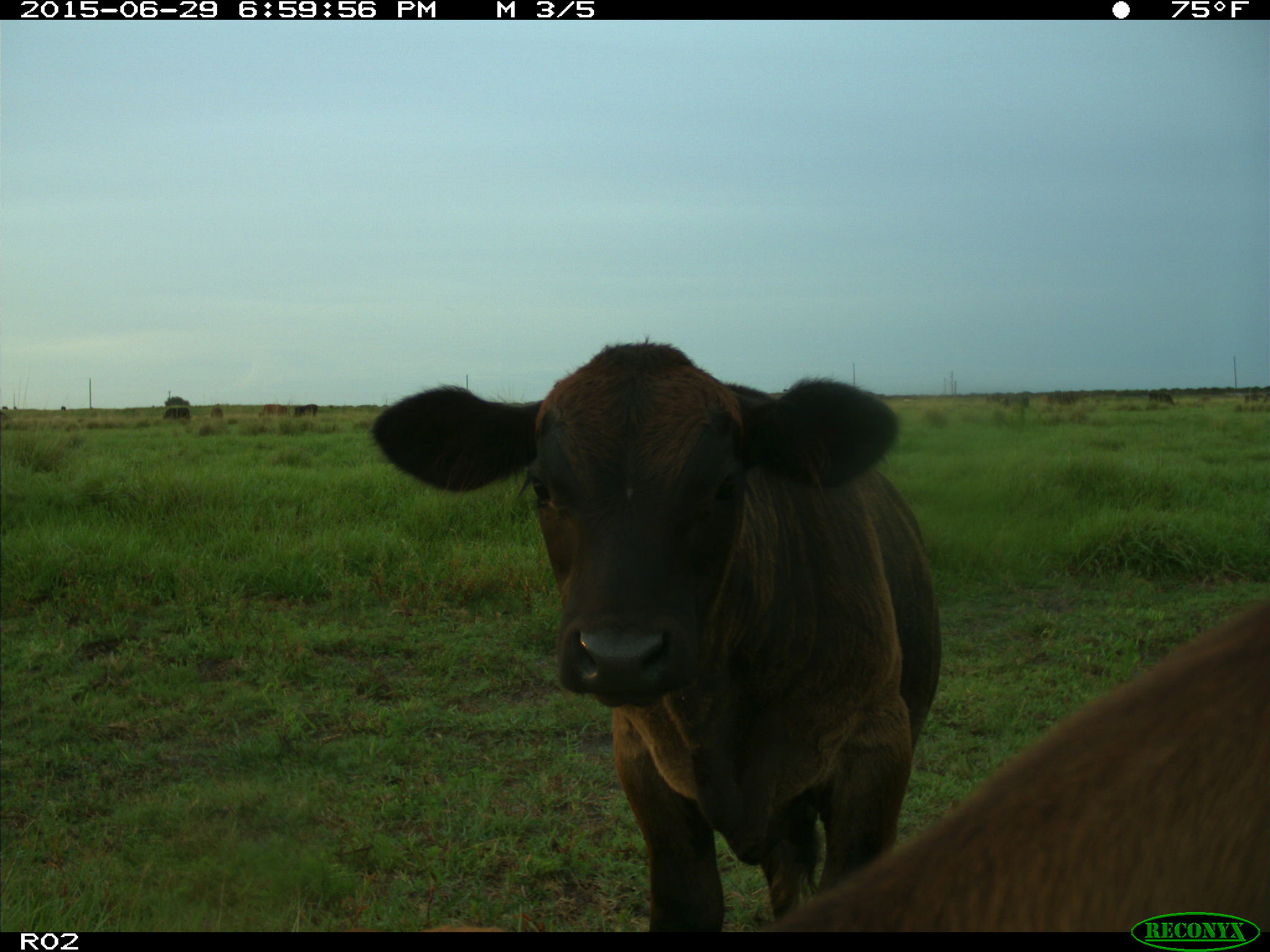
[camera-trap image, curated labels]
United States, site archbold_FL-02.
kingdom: Animalia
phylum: Chordata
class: Mammalia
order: Artiodactyla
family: Bovidae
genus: Bos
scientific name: Bos taurus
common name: domestic cow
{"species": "Bos taurus (domestic cow)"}